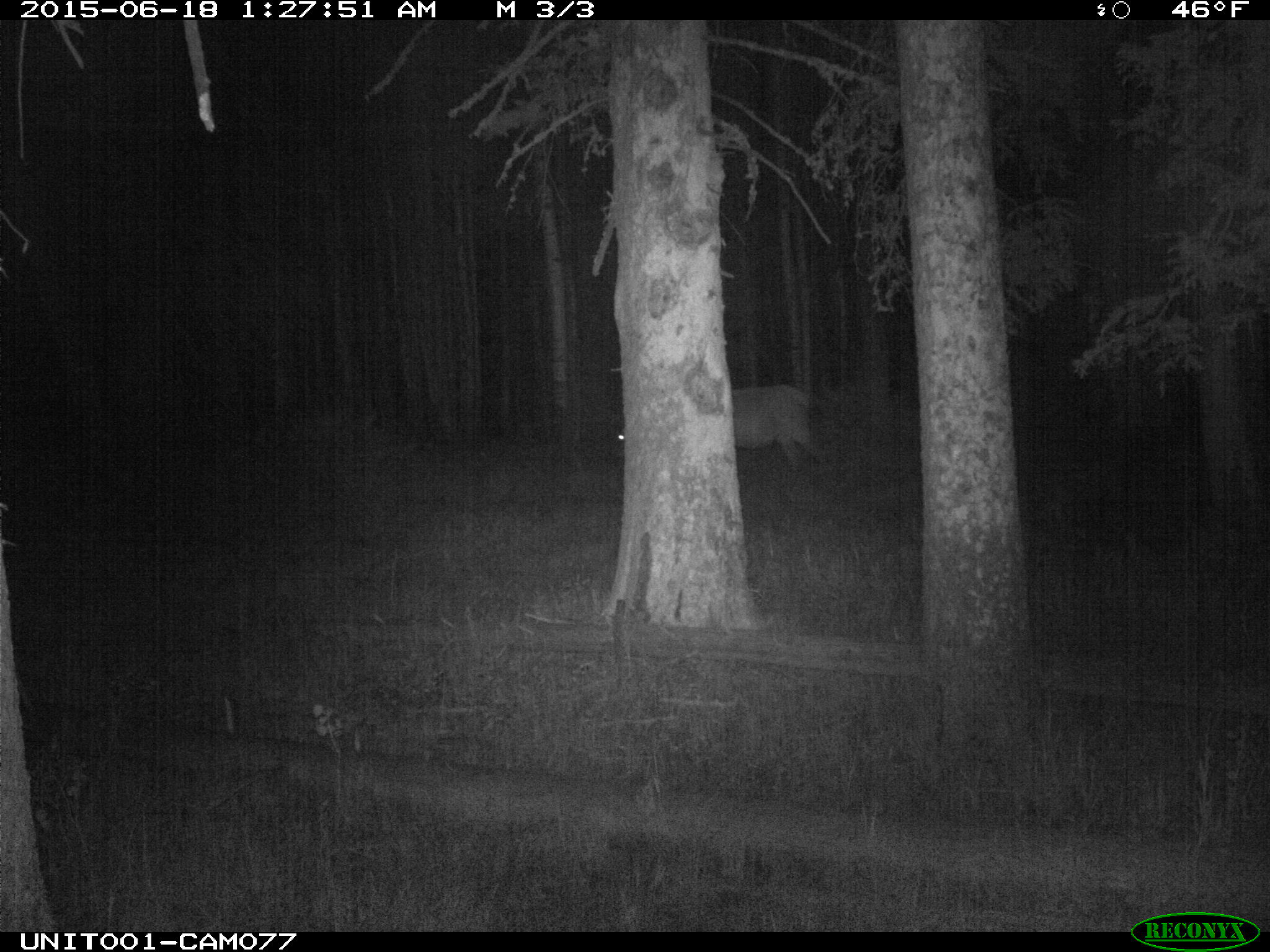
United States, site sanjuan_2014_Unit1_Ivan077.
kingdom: Animalia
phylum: Chordata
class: Mammalia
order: Artiodactyla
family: Cervidae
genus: Cervus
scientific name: Cervus elaphus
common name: red deer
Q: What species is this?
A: Cervus elaphus (red deer).